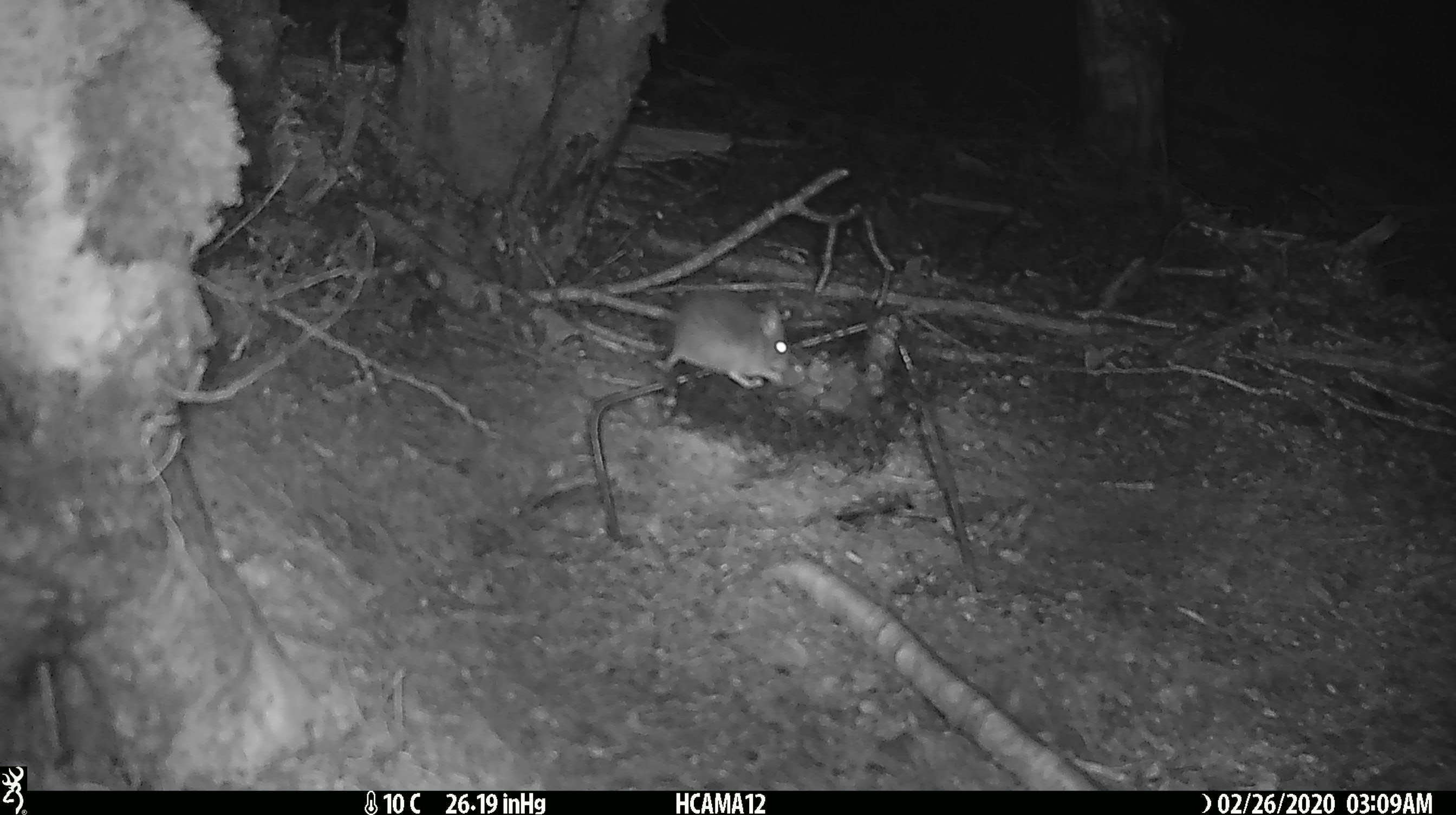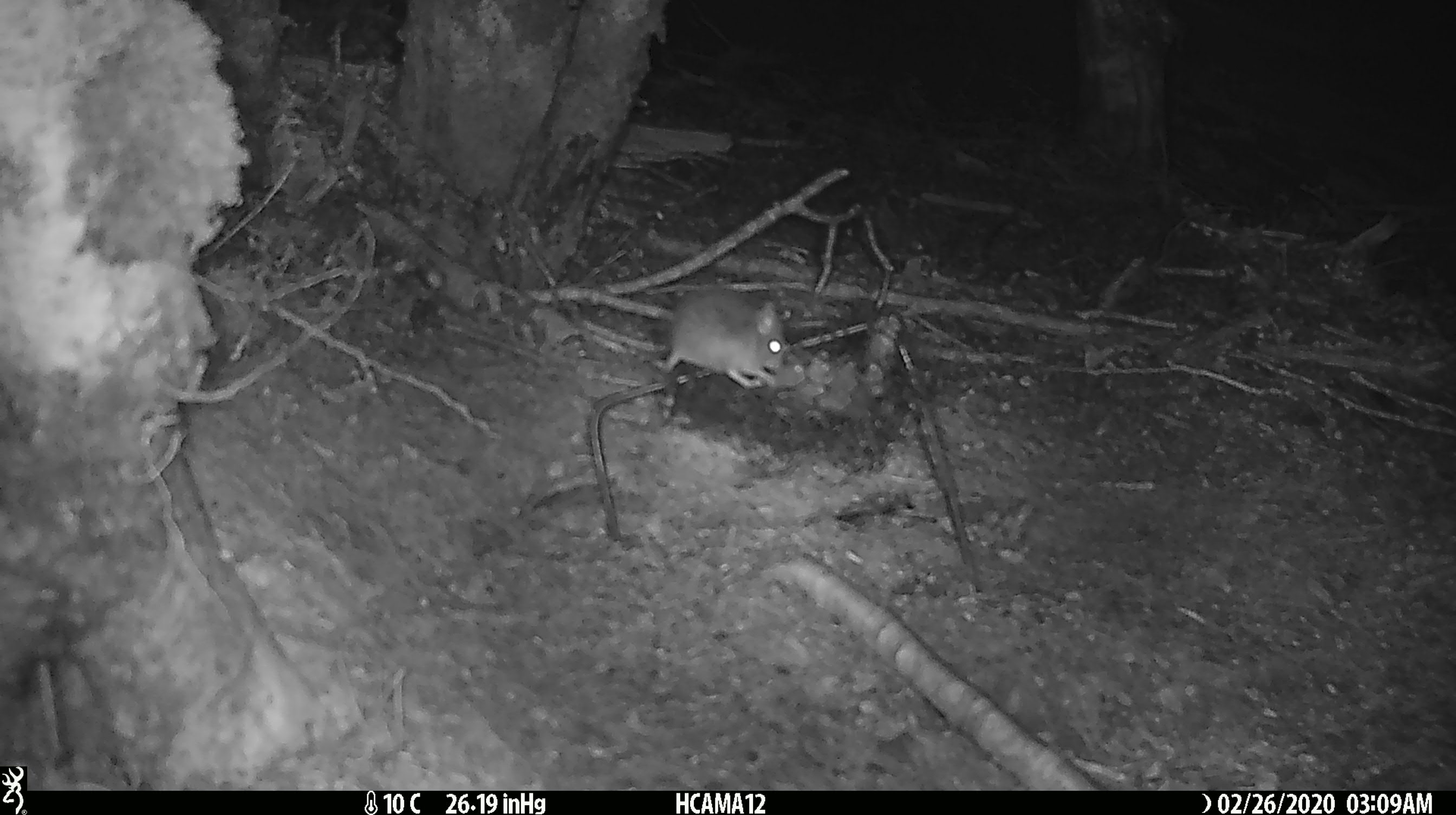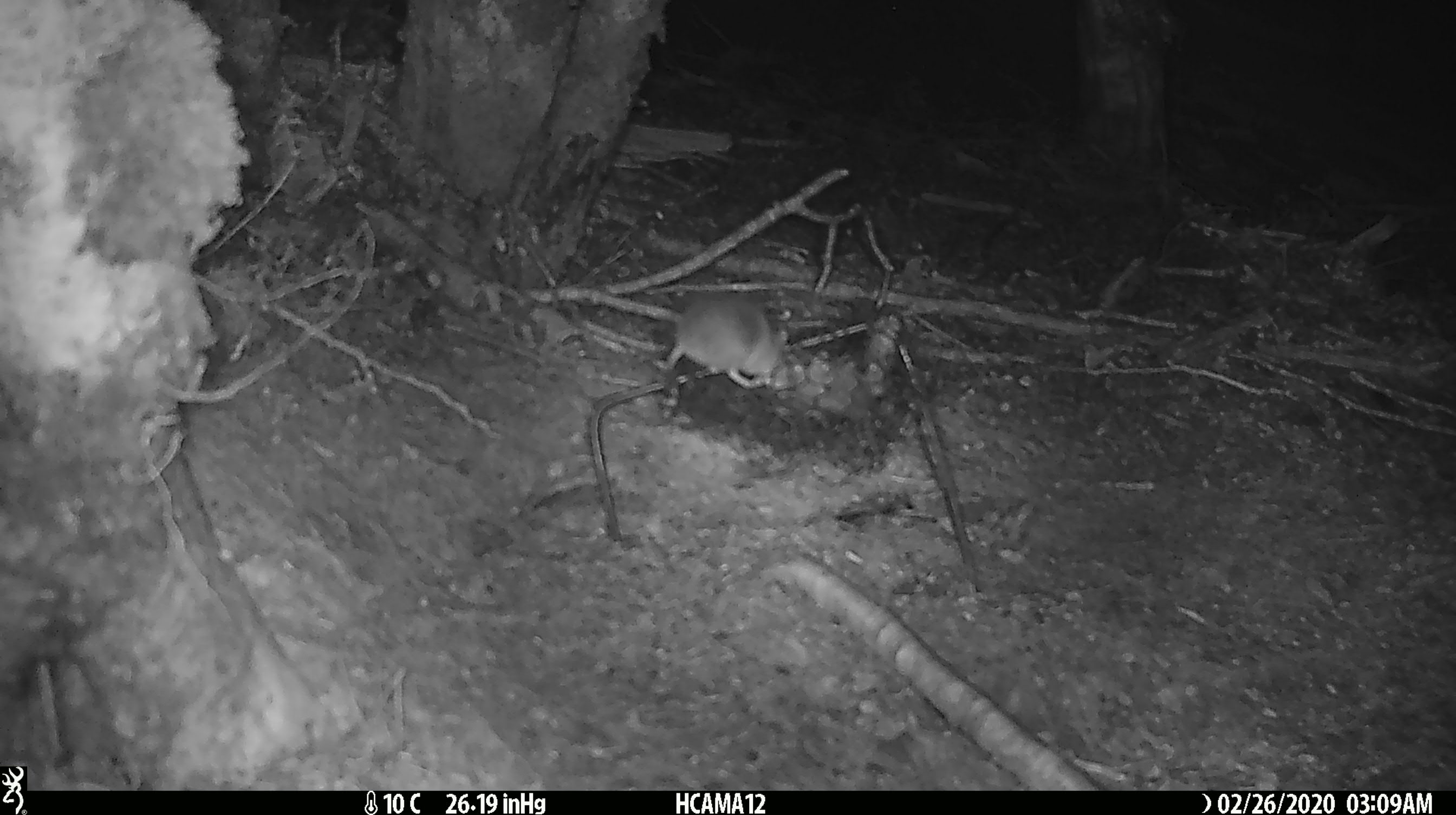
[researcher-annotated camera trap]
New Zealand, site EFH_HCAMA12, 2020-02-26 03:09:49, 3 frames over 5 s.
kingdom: Animalia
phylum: Chordata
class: Mammalia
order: Rodentia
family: Muridae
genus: Mus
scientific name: Mus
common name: mouse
Mouse (Mus).